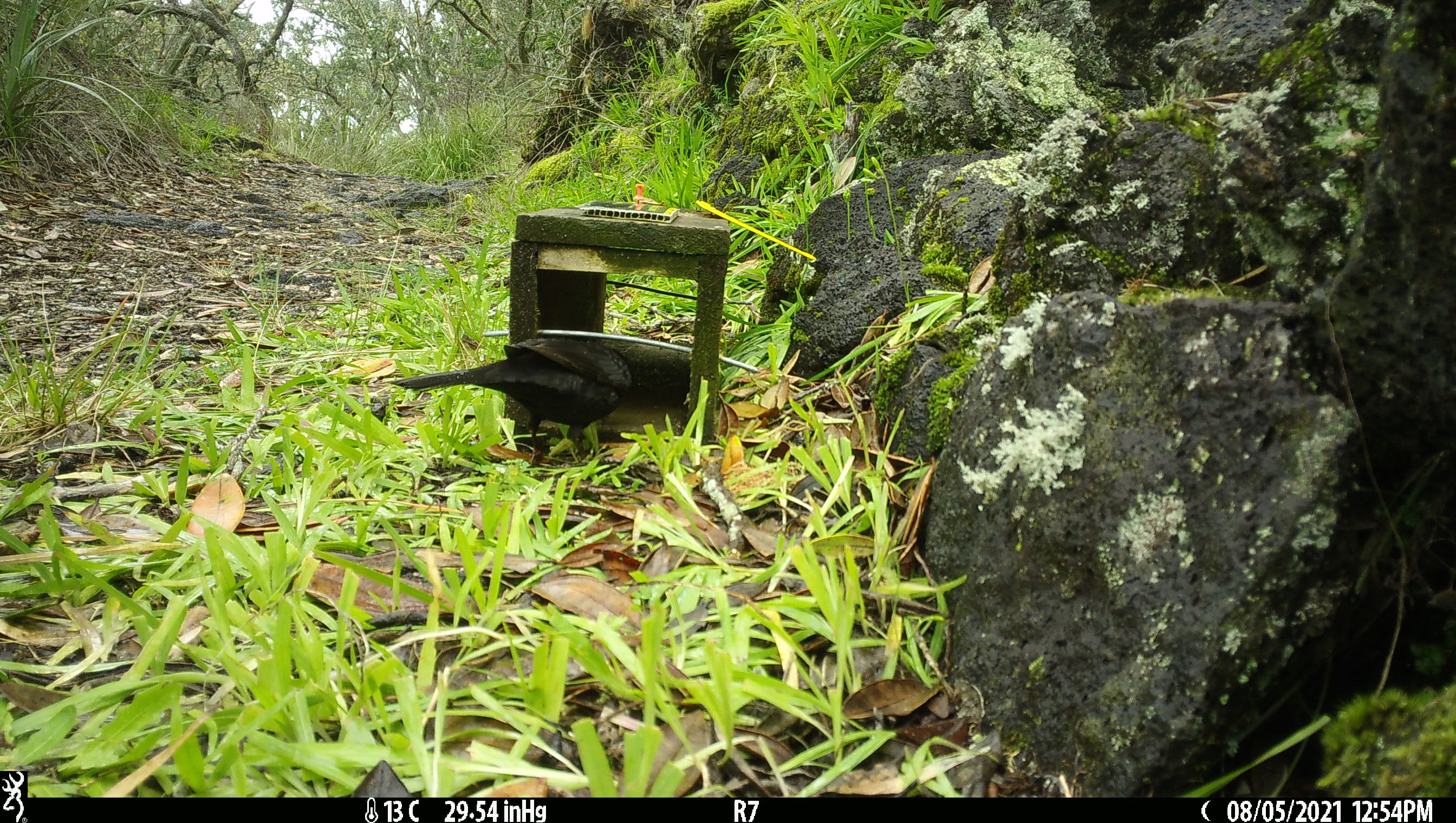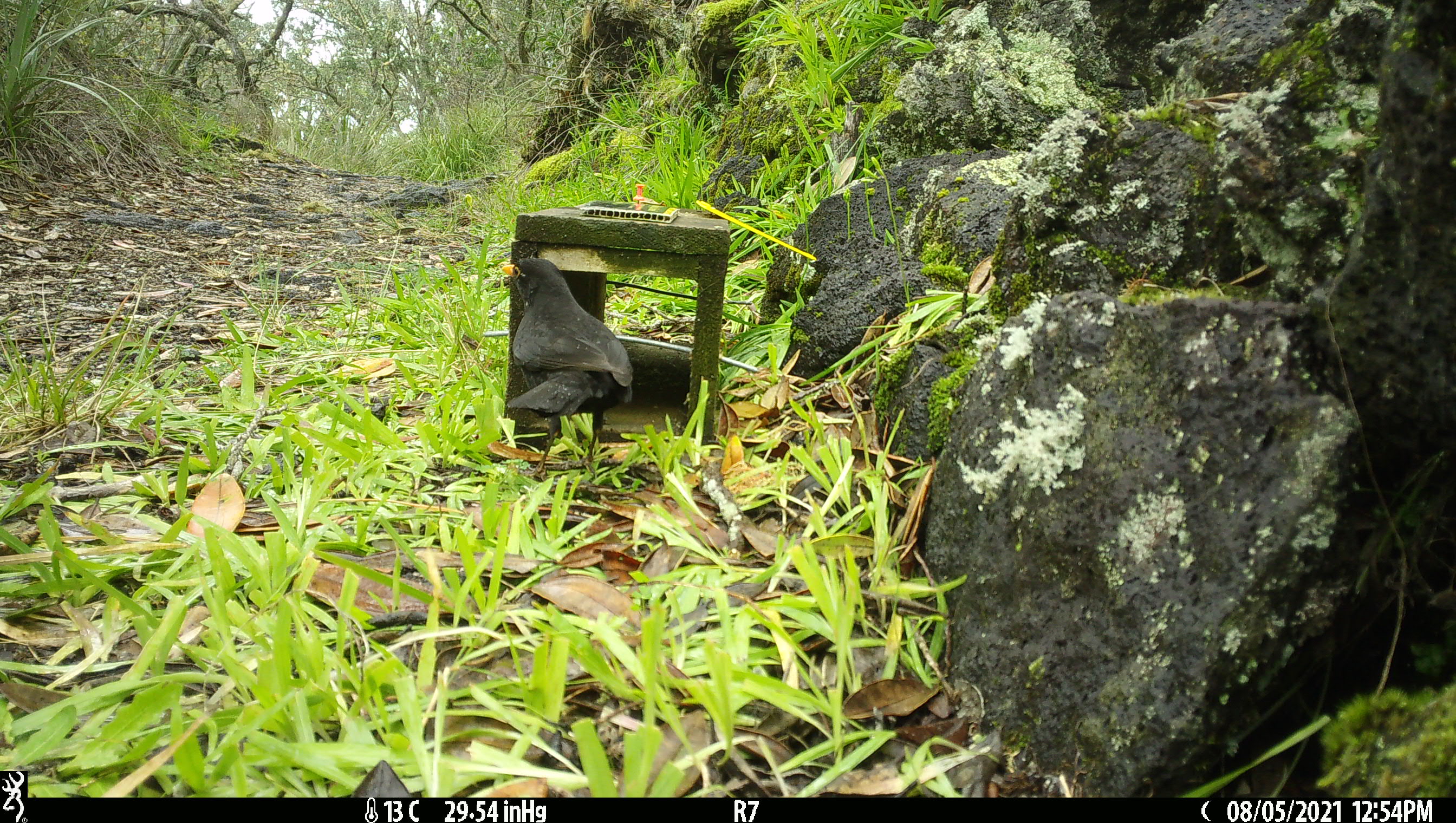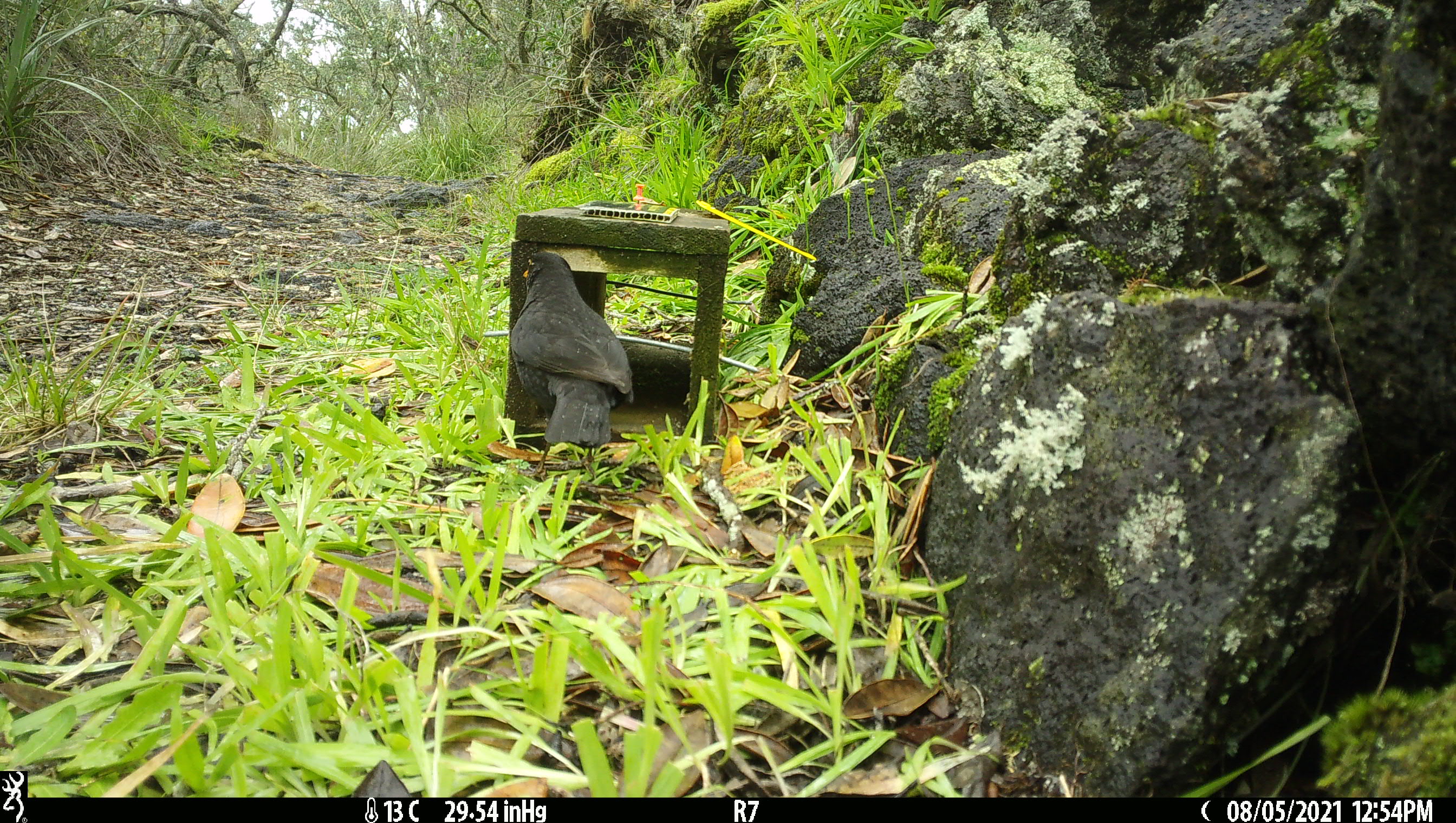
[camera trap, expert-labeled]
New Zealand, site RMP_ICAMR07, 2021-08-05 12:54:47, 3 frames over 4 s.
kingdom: Animalia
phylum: Chordata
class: Aves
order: Passeriformes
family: Turdidae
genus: Turdus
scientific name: Turdus merula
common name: eurasian blackbird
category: blackbird